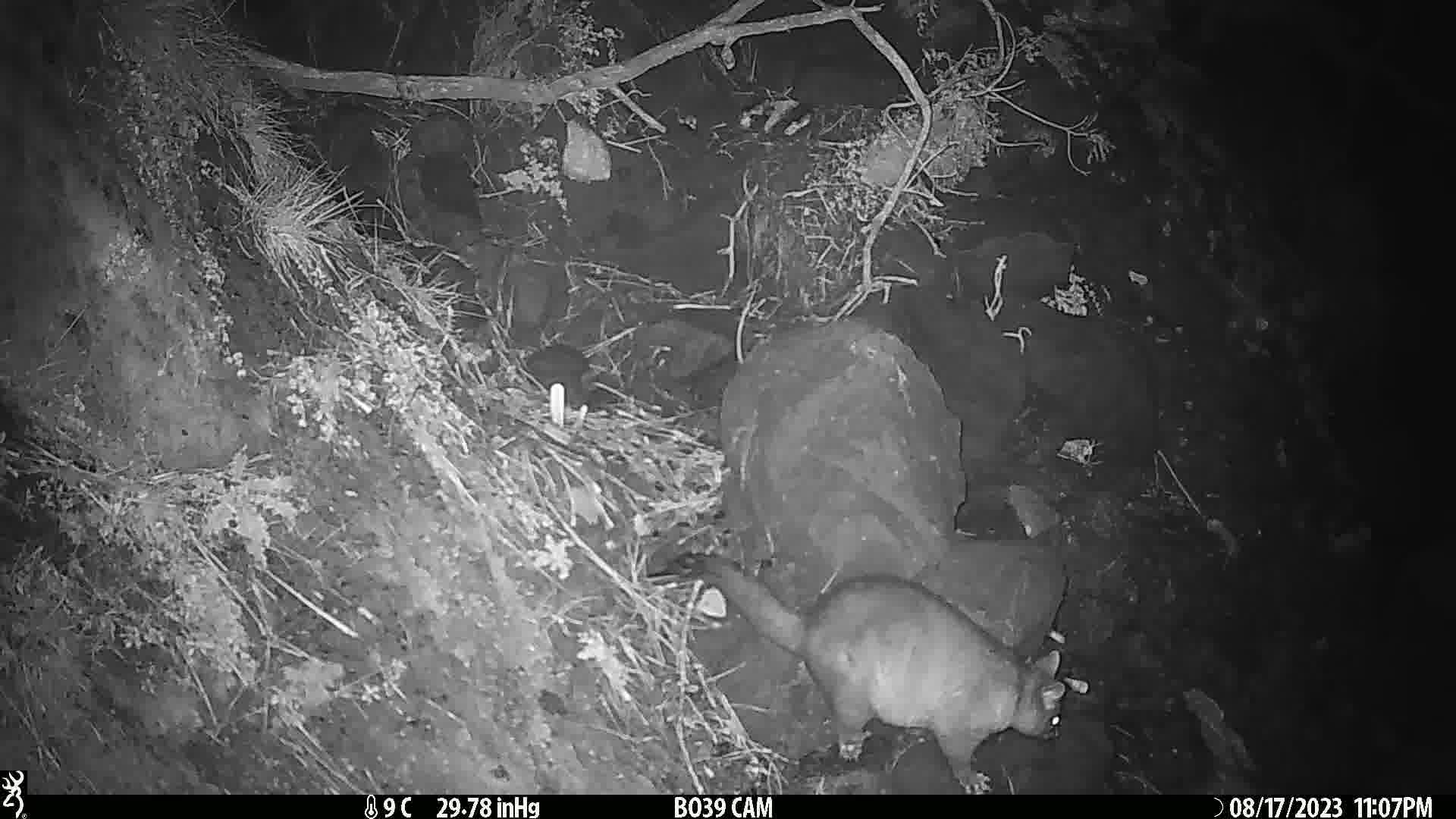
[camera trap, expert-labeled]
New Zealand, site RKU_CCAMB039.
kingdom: Animalia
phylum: Chordata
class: Mammalia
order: Diprotodontia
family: Phalangeridae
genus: Trichosurus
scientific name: Trichosurus vulpecula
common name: common brushtail possum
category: possum